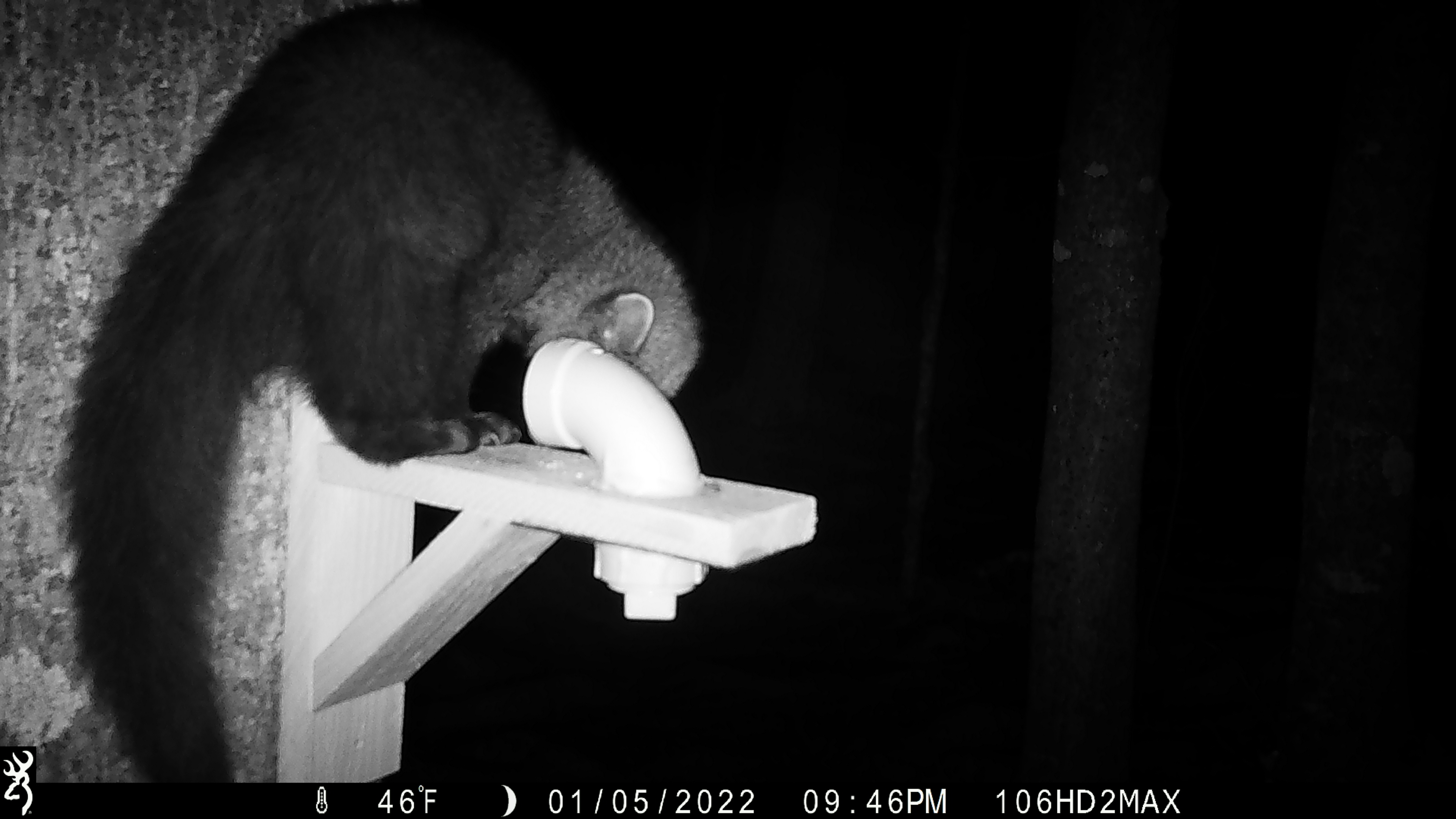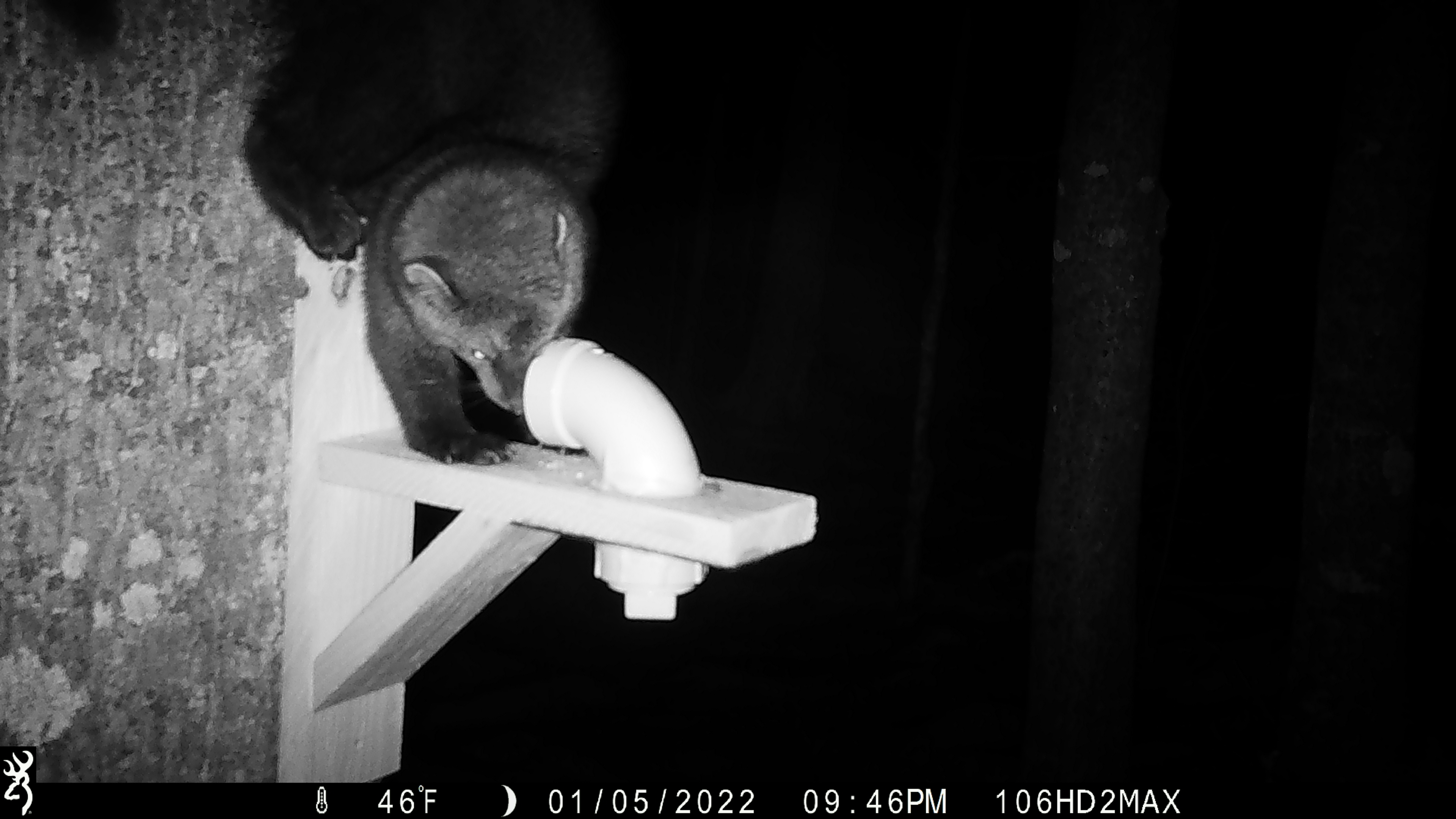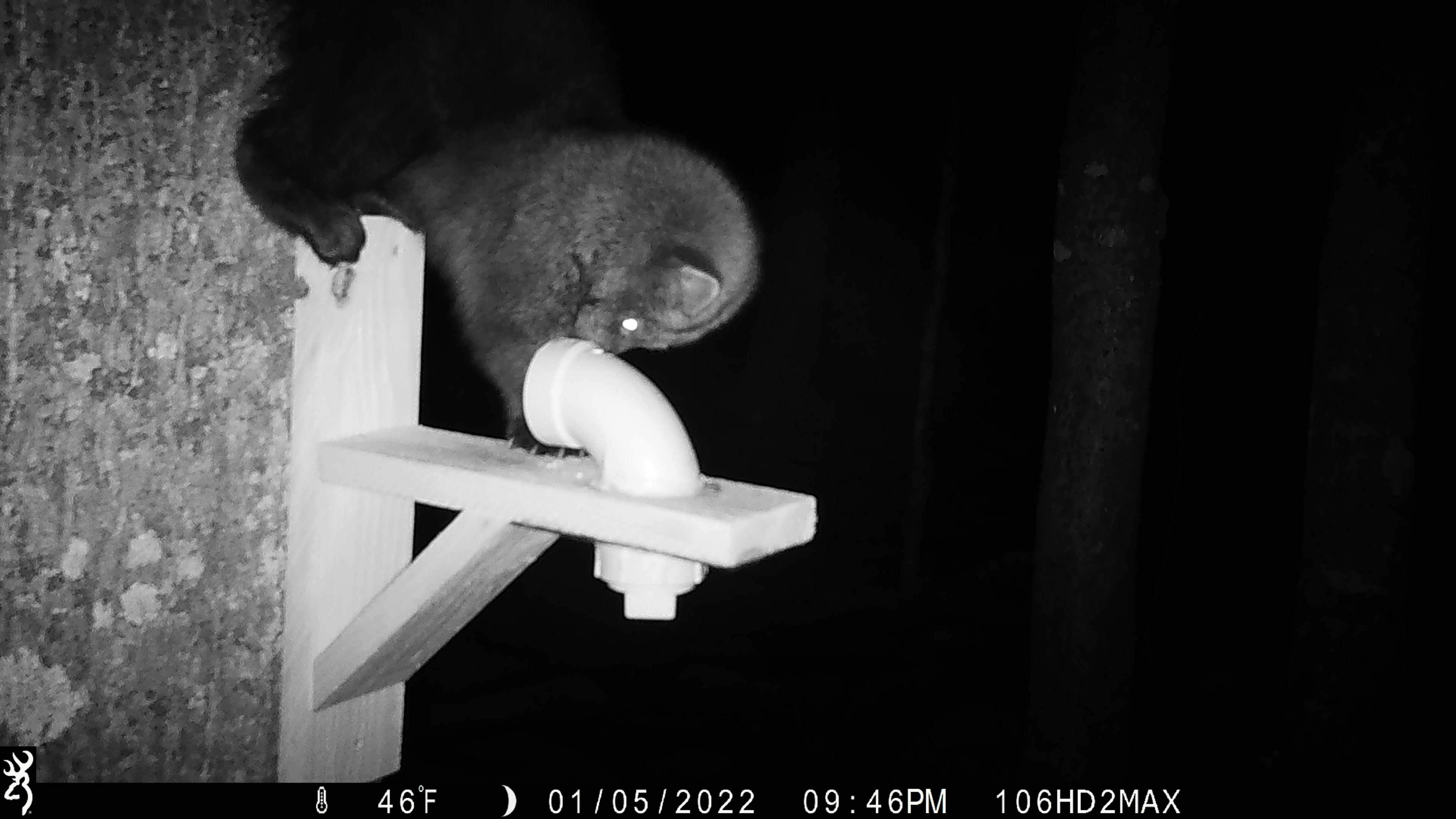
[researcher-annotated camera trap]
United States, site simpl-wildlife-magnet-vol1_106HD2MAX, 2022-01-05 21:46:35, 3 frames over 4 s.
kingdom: Animalia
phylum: Chordata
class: Mammalia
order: Carnivora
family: Mustelidae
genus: Pekania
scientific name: Pekania pennanti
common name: fisher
Fisher (Pekania pennanti).